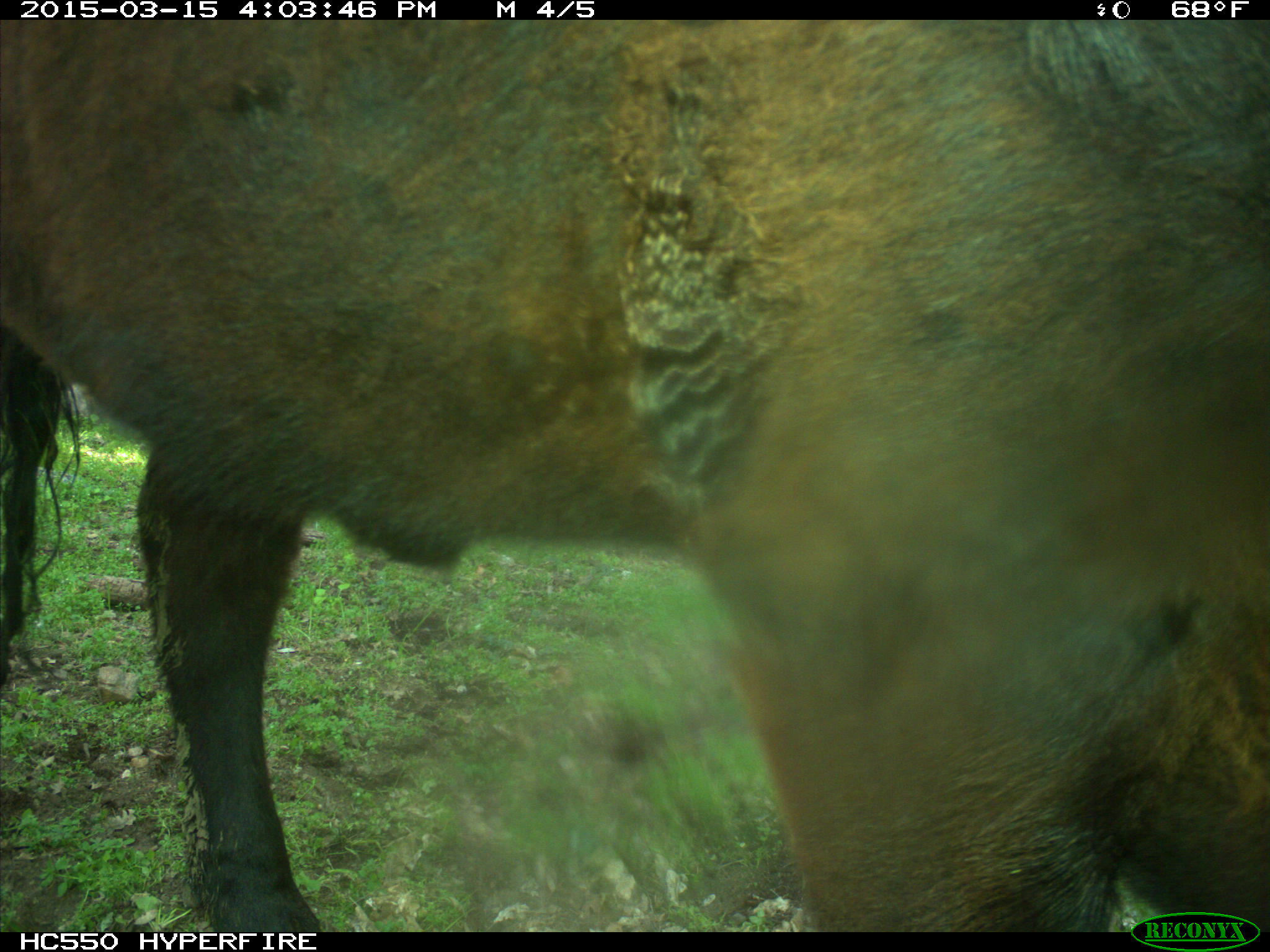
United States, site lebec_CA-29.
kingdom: Animalia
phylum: Chordata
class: Mammalia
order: Artiodactyla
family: Bovidae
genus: Bos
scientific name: Bos taurus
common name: domestic cow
Bos taurus (domestic cow).